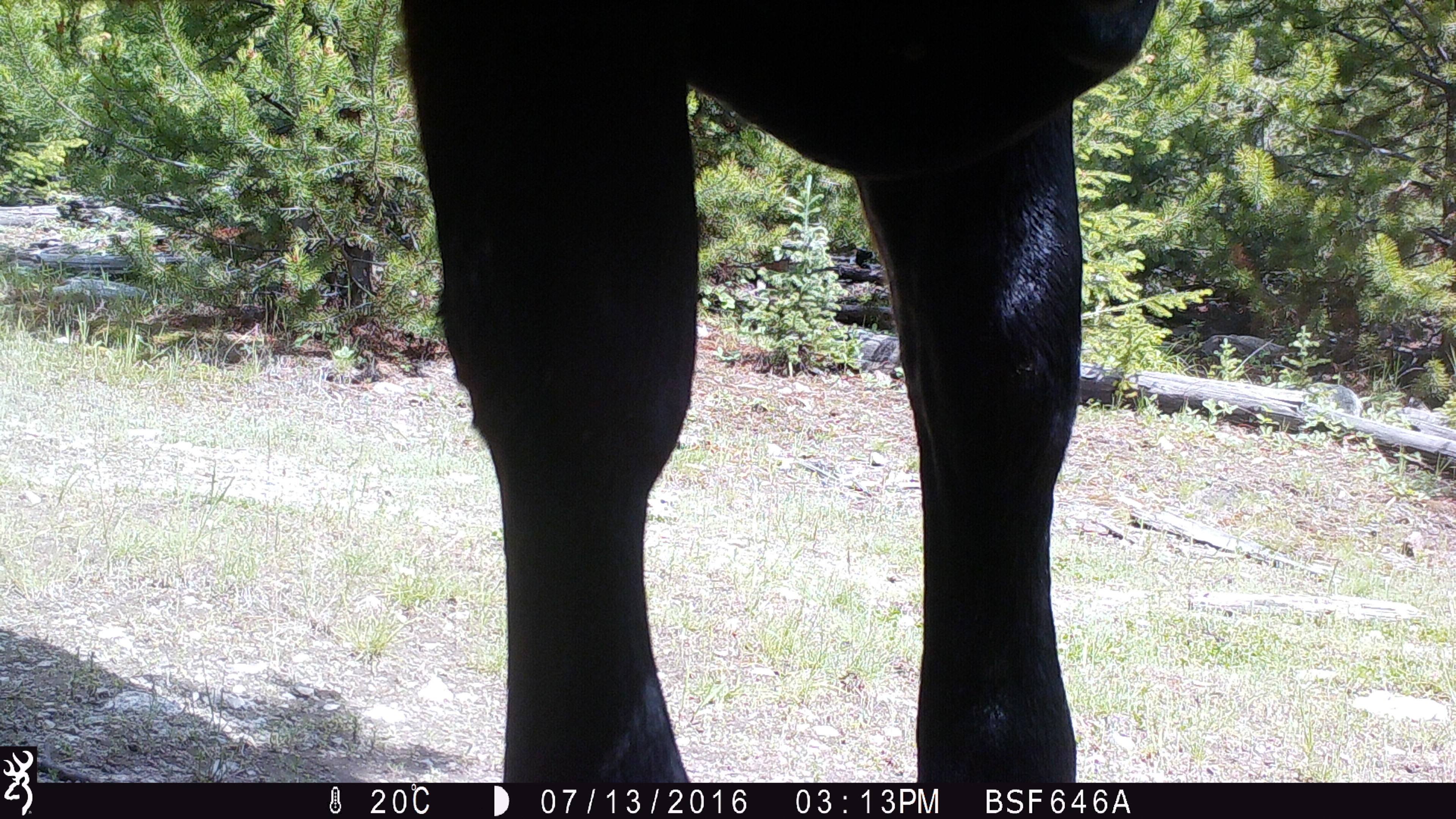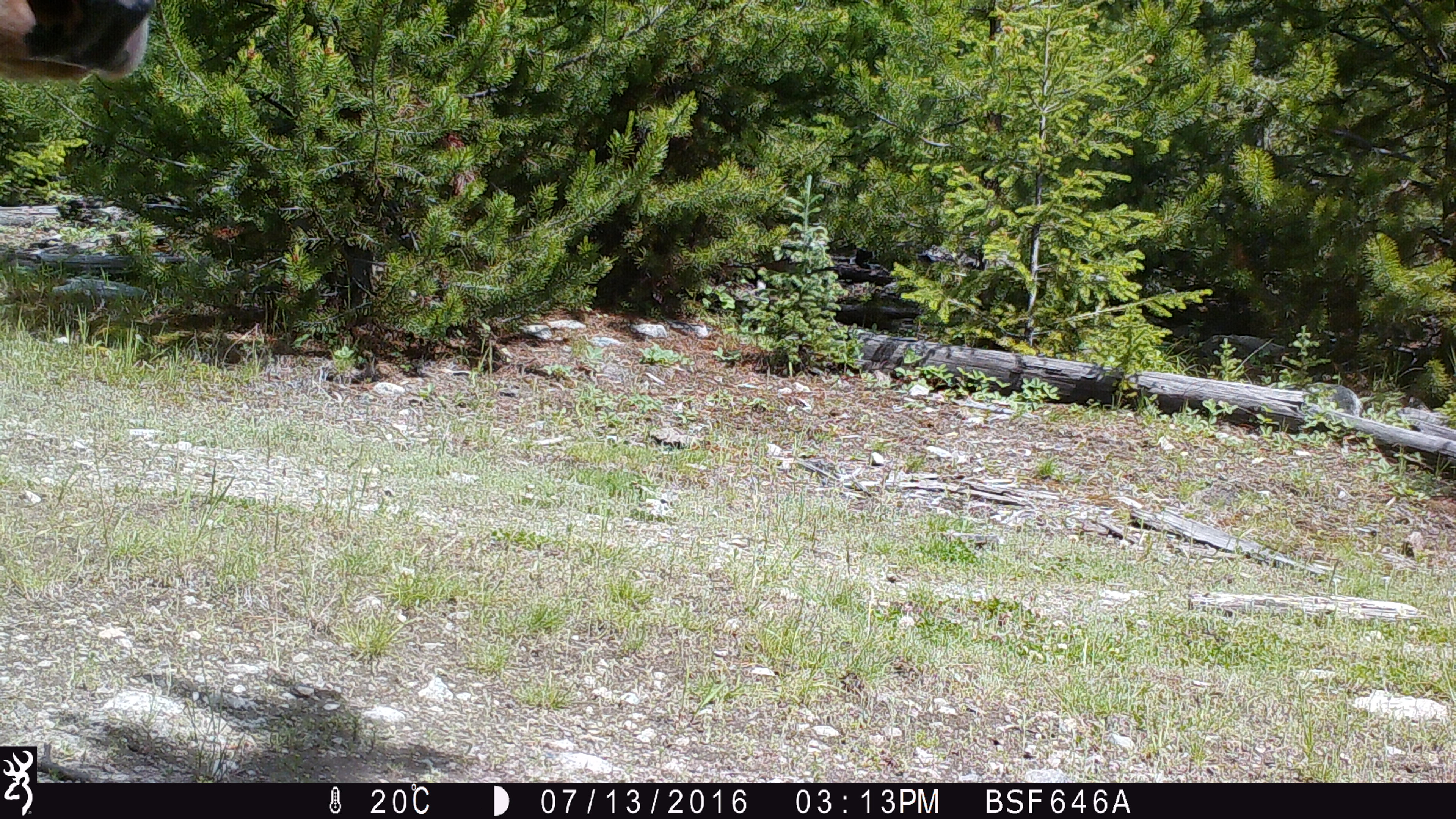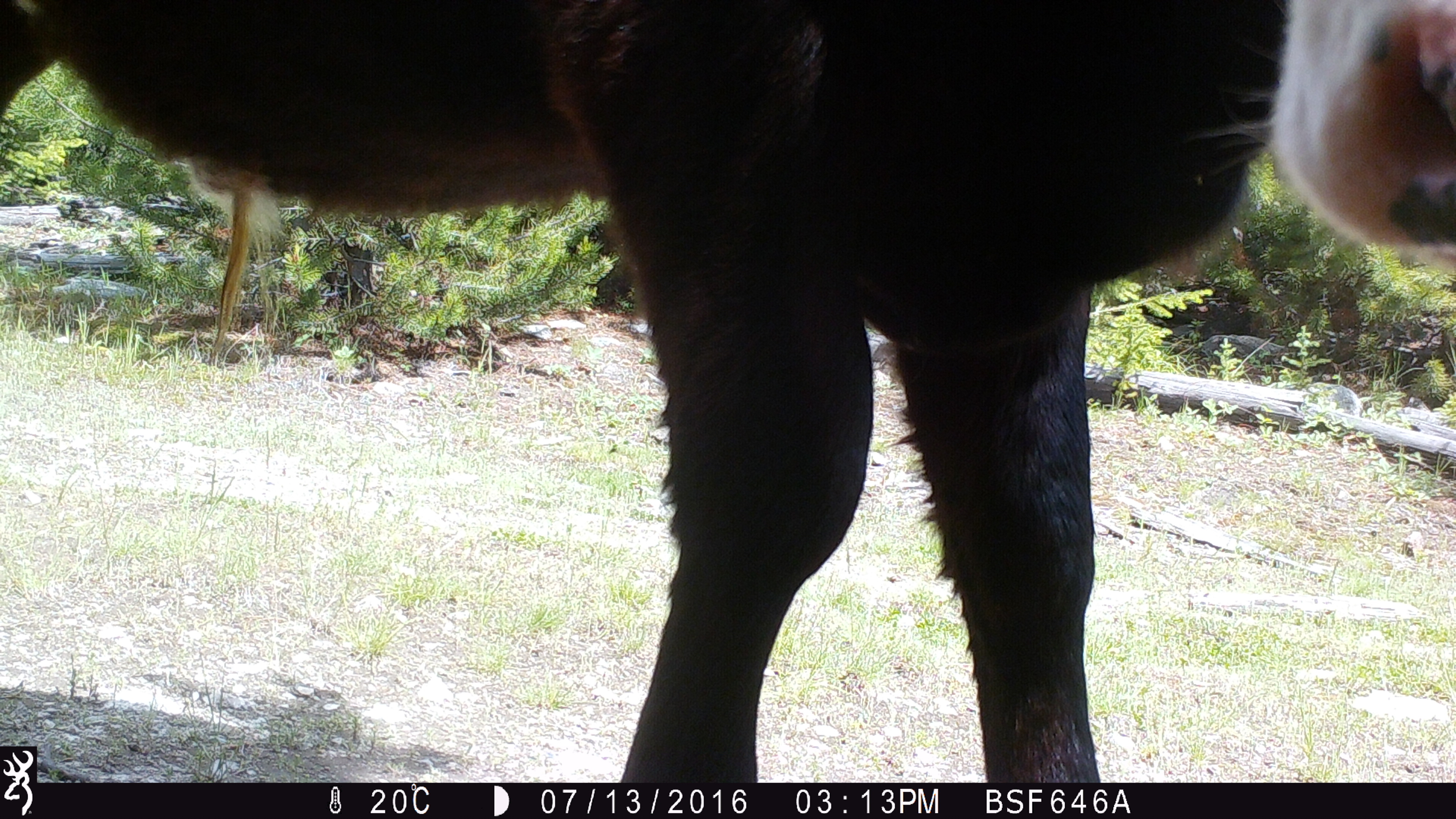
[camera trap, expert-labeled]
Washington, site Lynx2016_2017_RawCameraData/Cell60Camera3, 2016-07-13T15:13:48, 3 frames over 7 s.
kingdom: Animalia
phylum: Chordata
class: Mammalia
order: Artiodactyla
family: Bovidae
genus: Bos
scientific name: Bos taurus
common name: domestic cattle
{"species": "domestic cattle (Bos taurus)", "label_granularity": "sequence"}